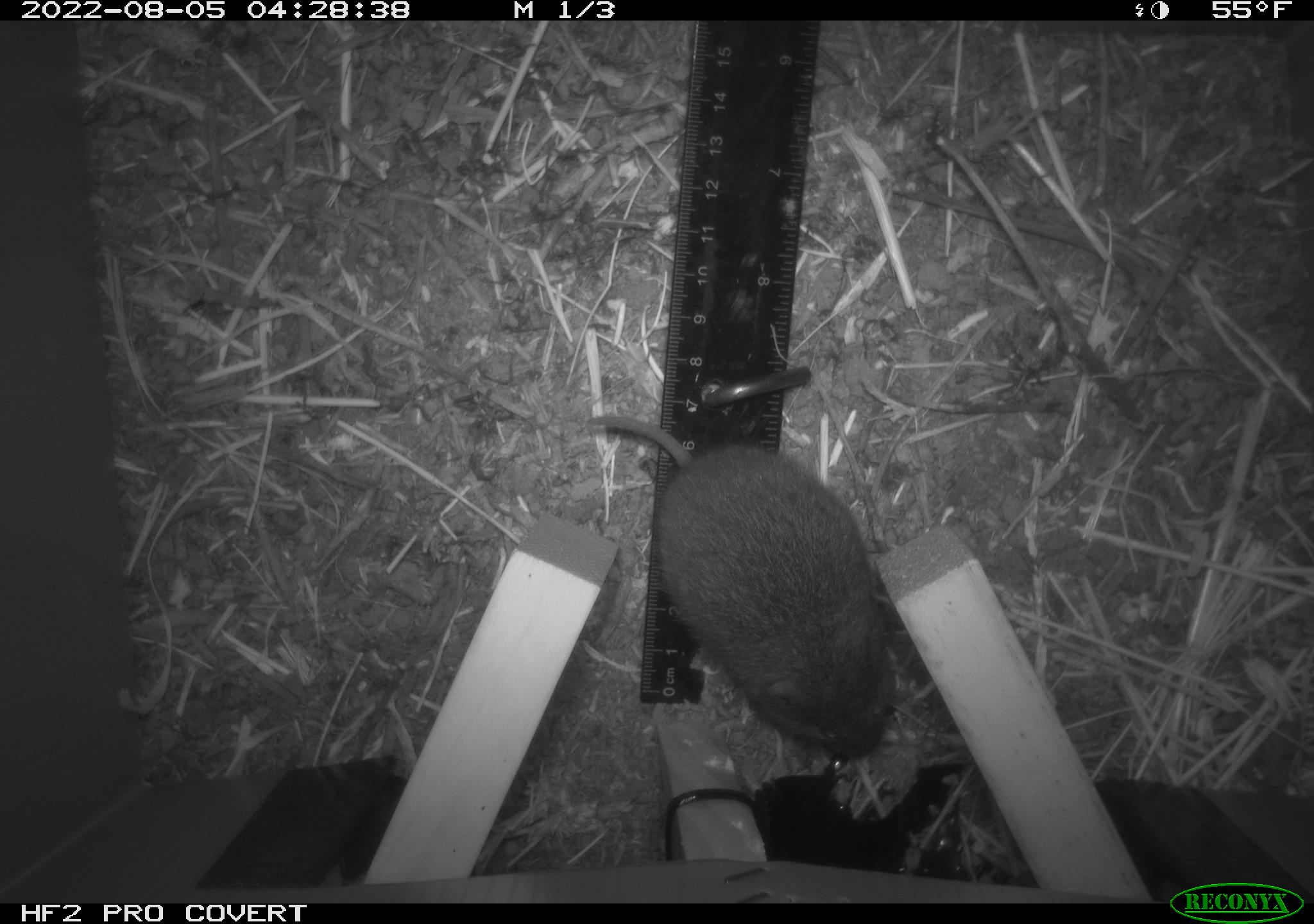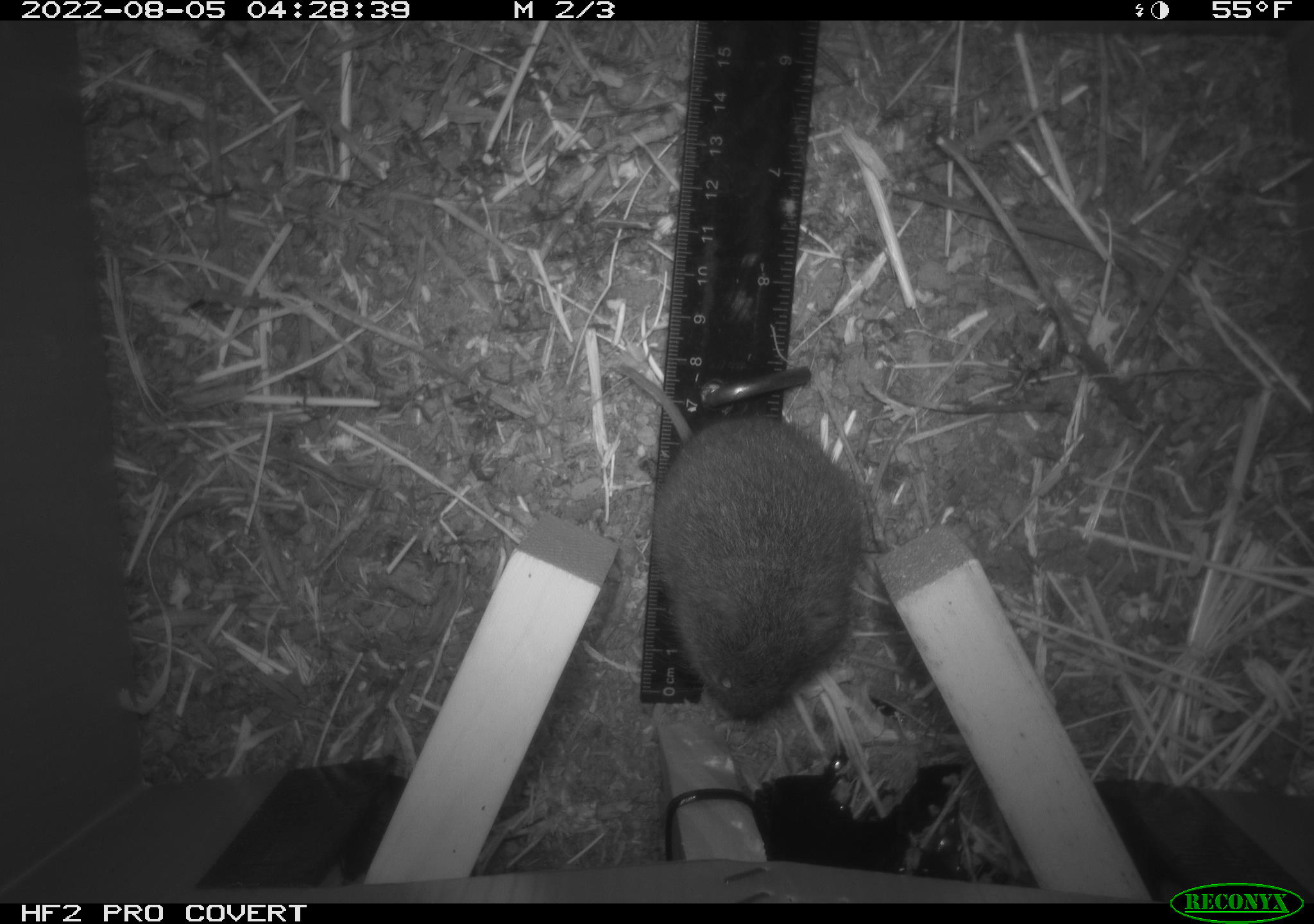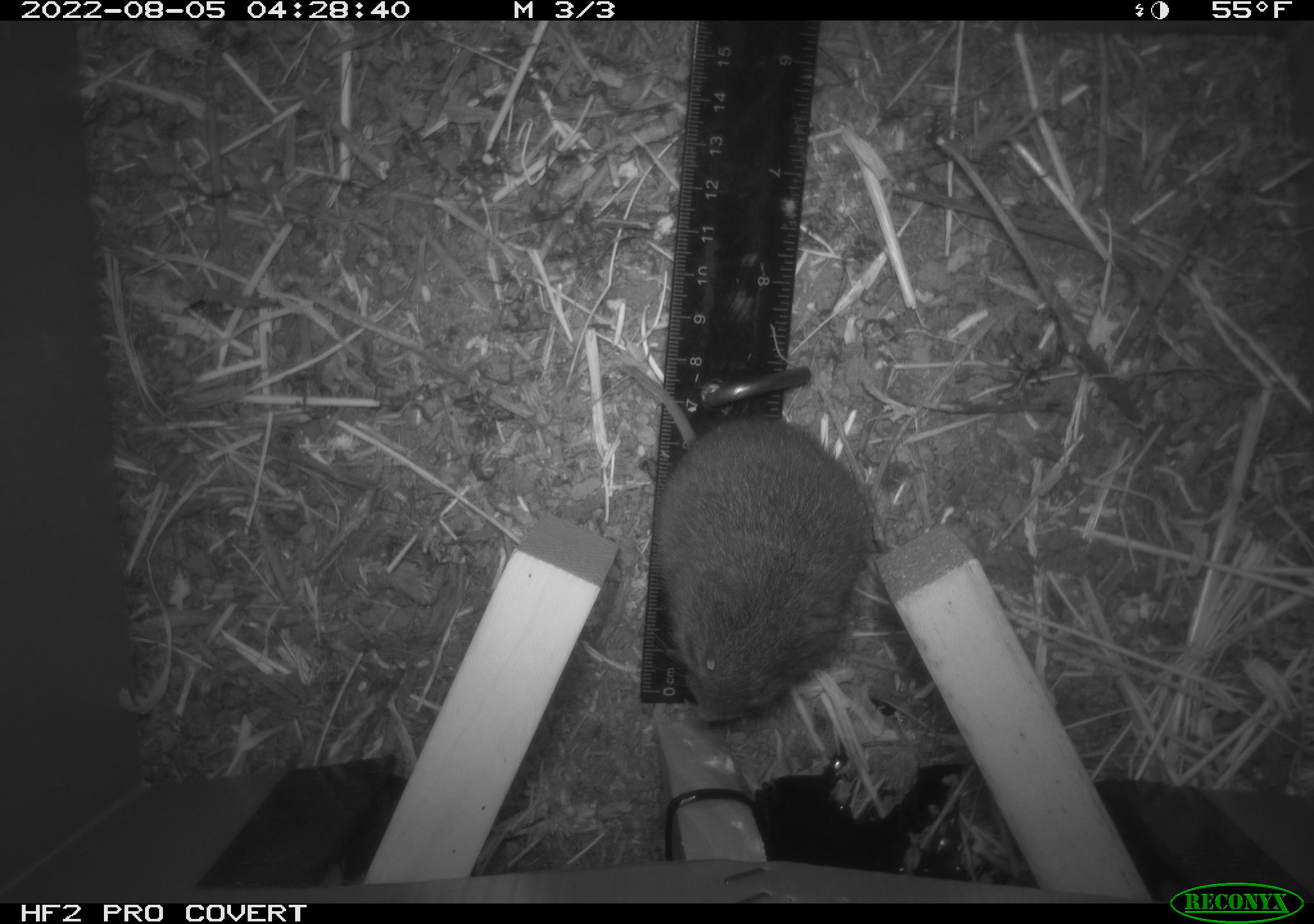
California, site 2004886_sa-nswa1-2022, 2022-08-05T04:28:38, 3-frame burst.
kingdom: Animalia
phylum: Chordata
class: Mammalia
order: Rodentia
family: Cricetidae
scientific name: Cricetidae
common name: hamsters, voles, lemmings, and allies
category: cricetidae family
Cricetidae family (hamsters, voles, lemmings, and allies) (Cricetidae).